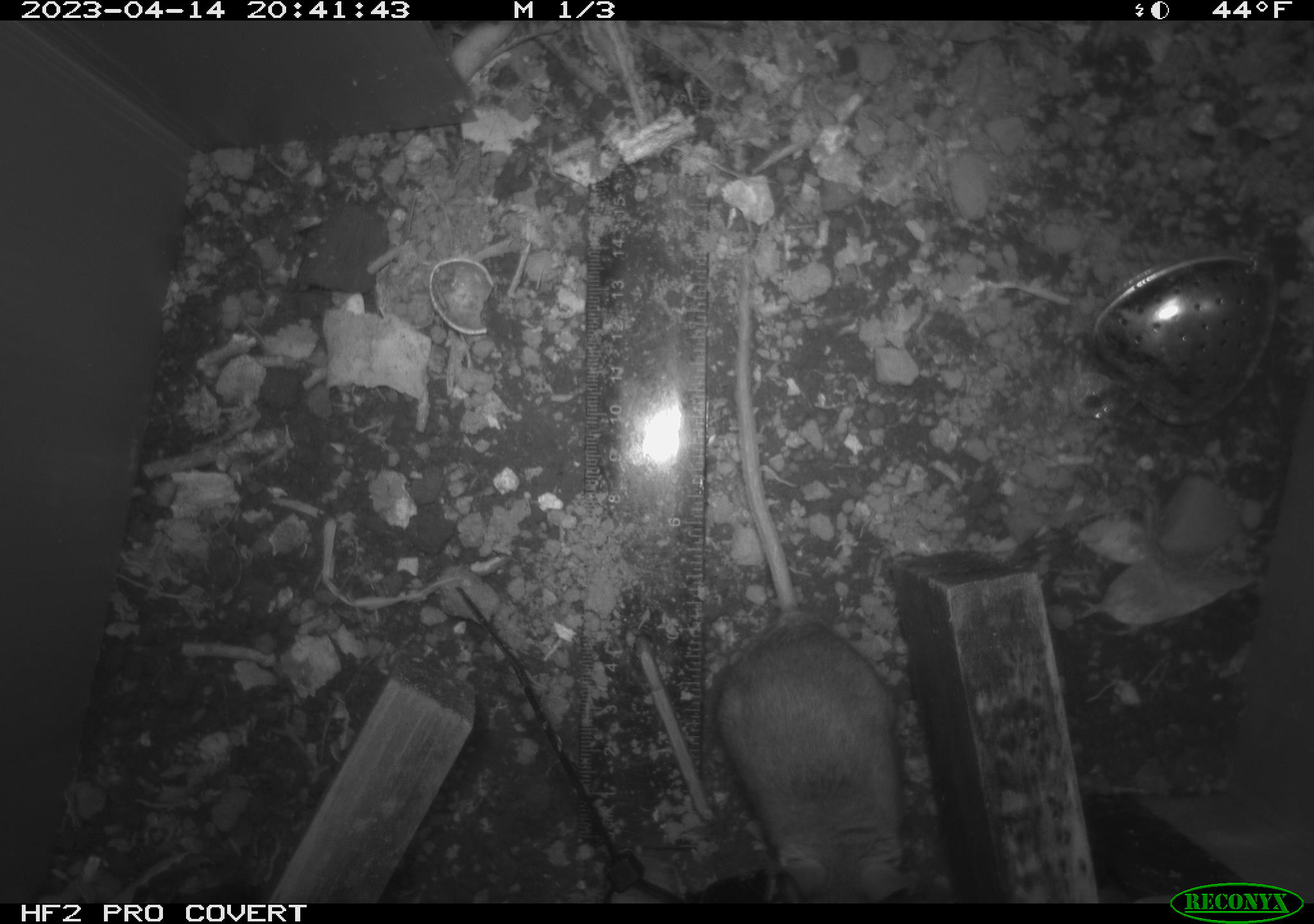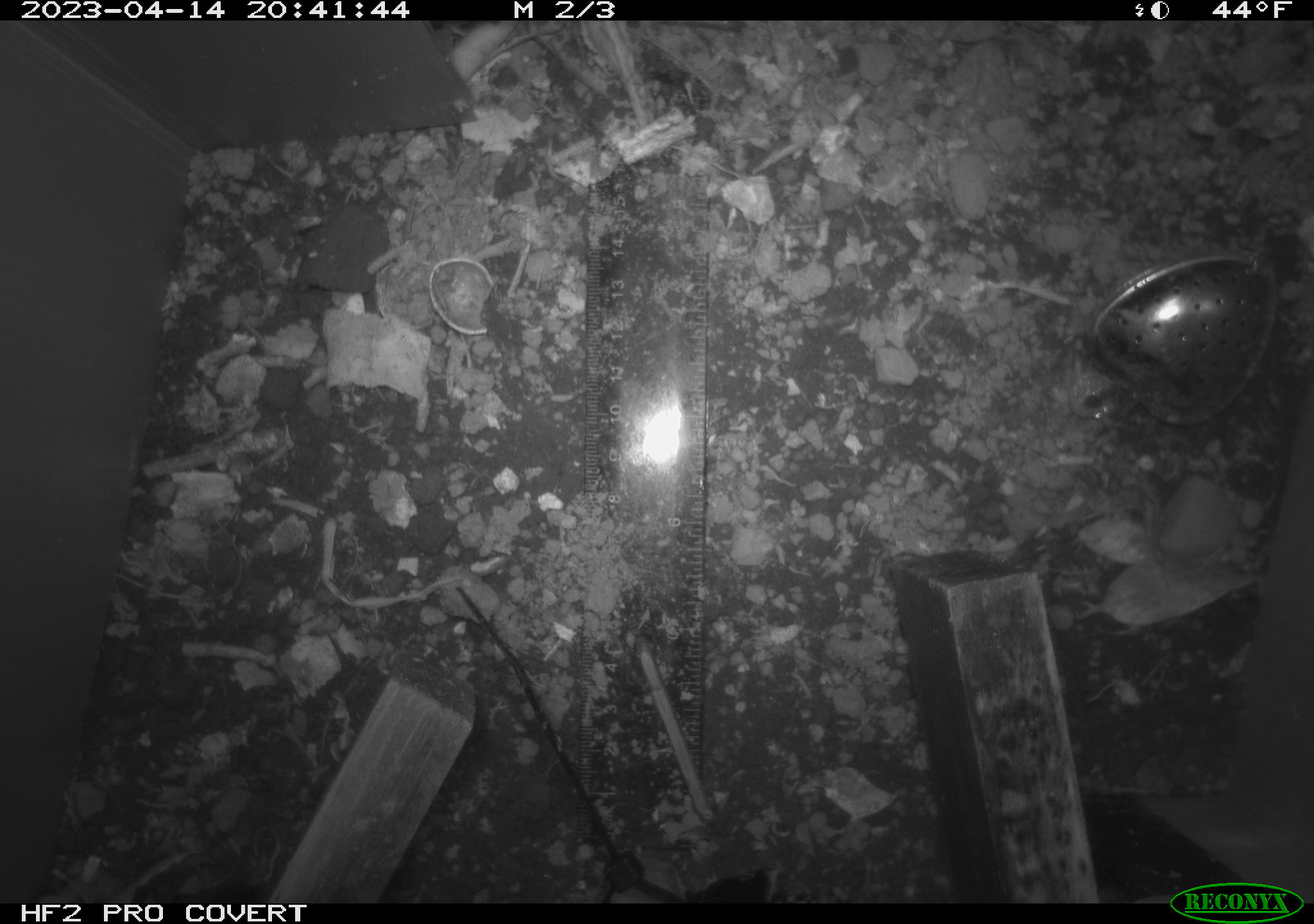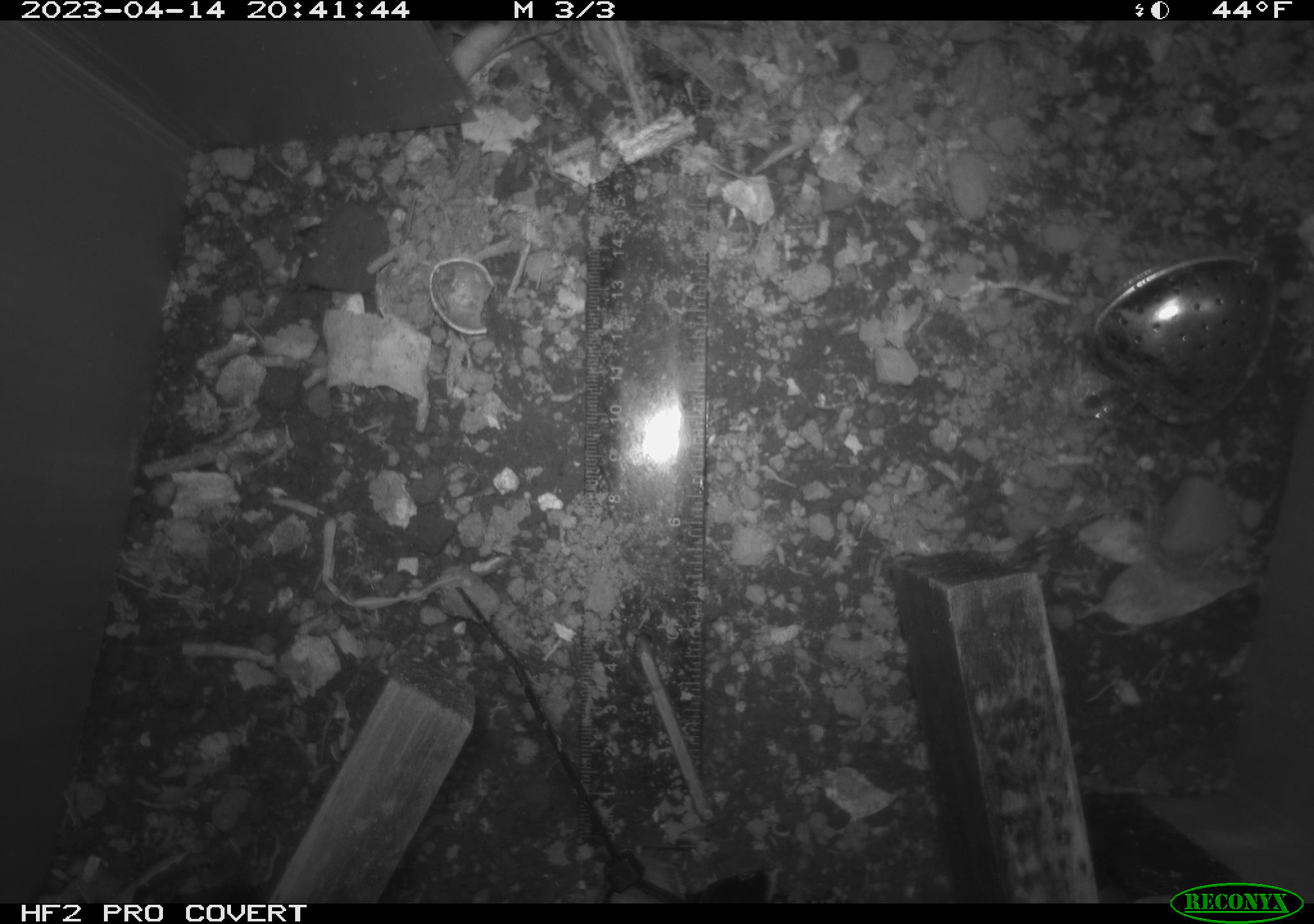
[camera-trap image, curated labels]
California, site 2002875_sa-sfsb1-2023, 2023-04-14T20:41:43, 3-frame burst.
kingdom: Animalia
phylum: Chordata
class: Mammalia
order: Rodentia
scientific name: Rodentia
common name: mouse species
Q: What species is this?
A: Mouse species (Rodentia).